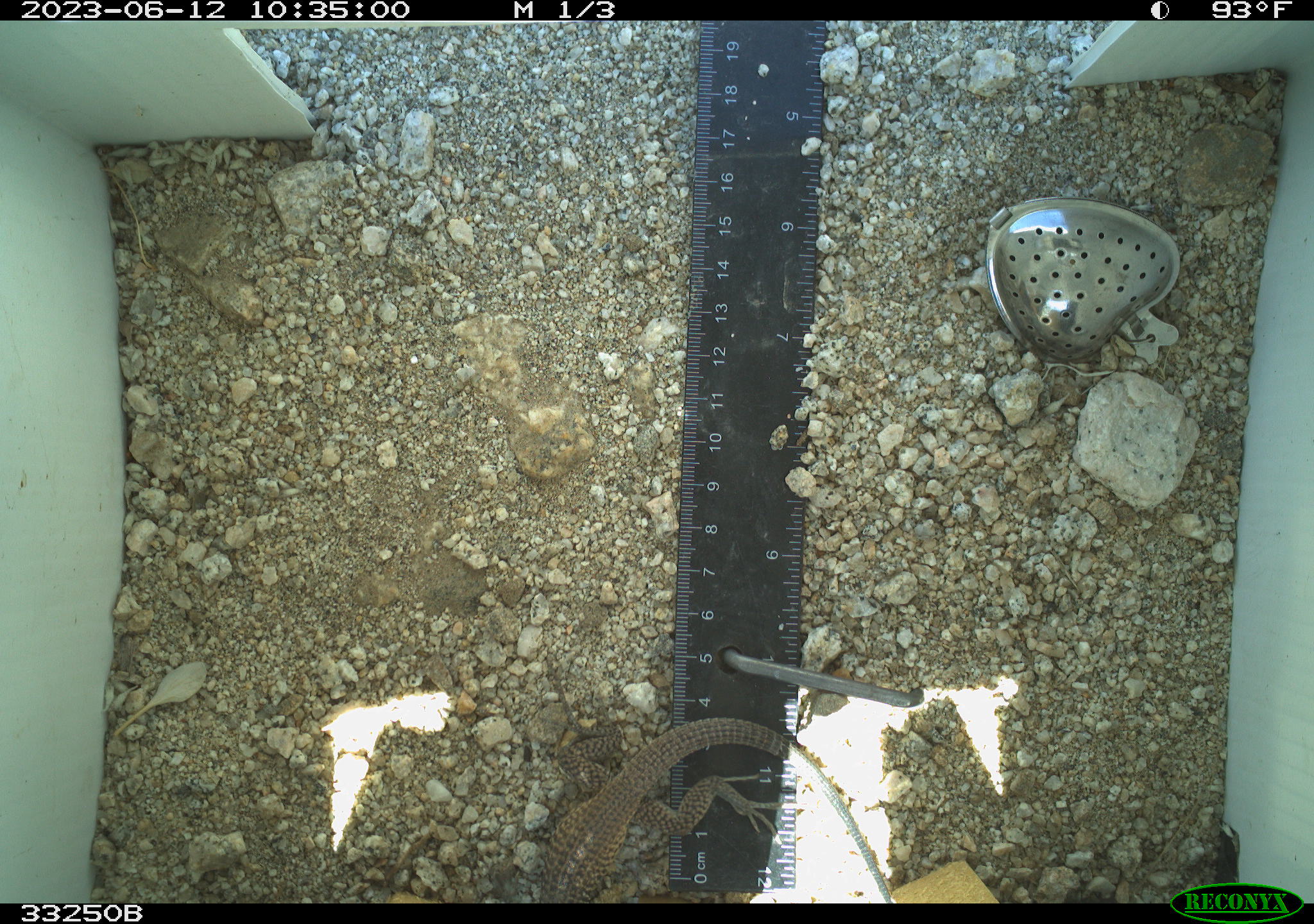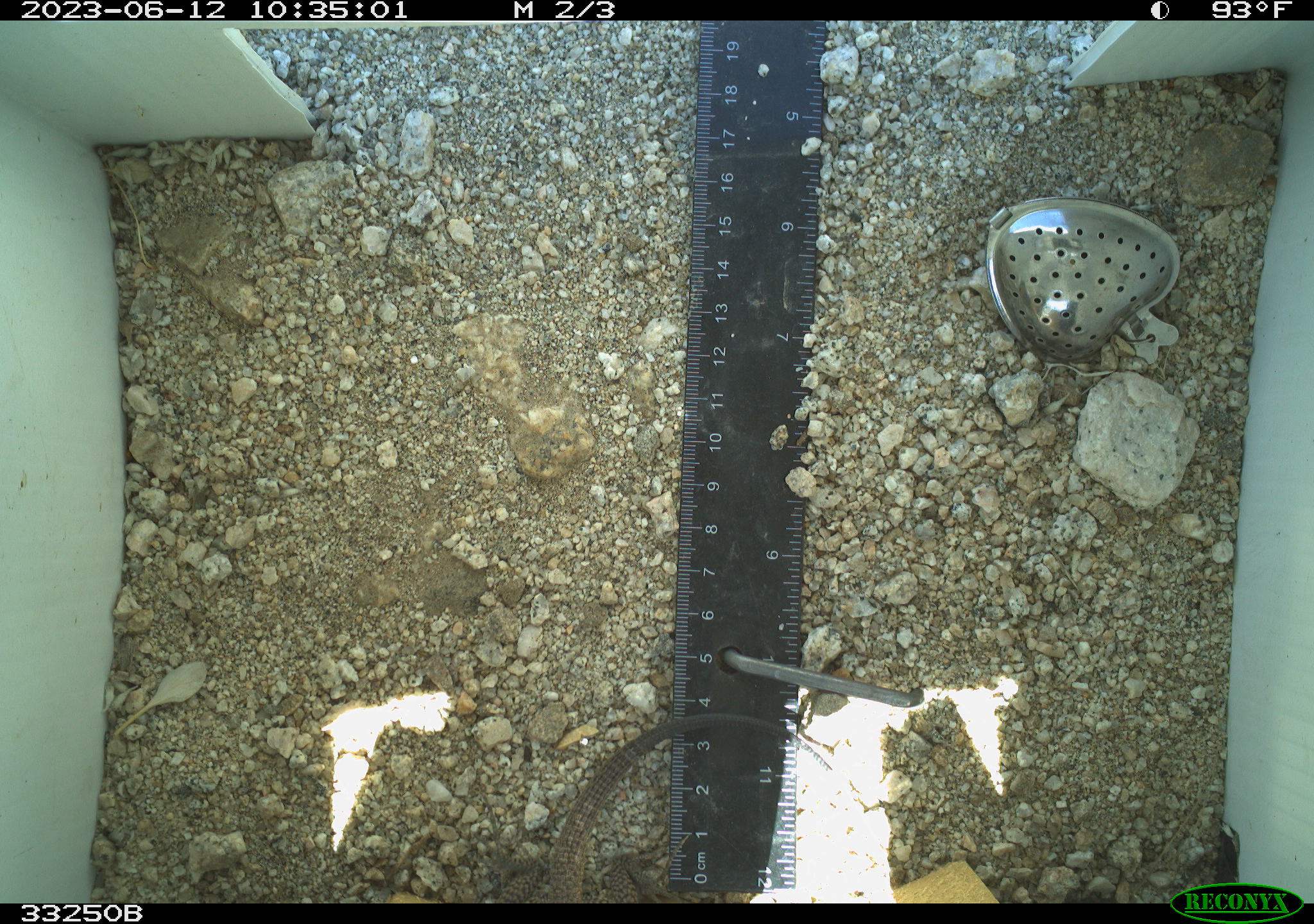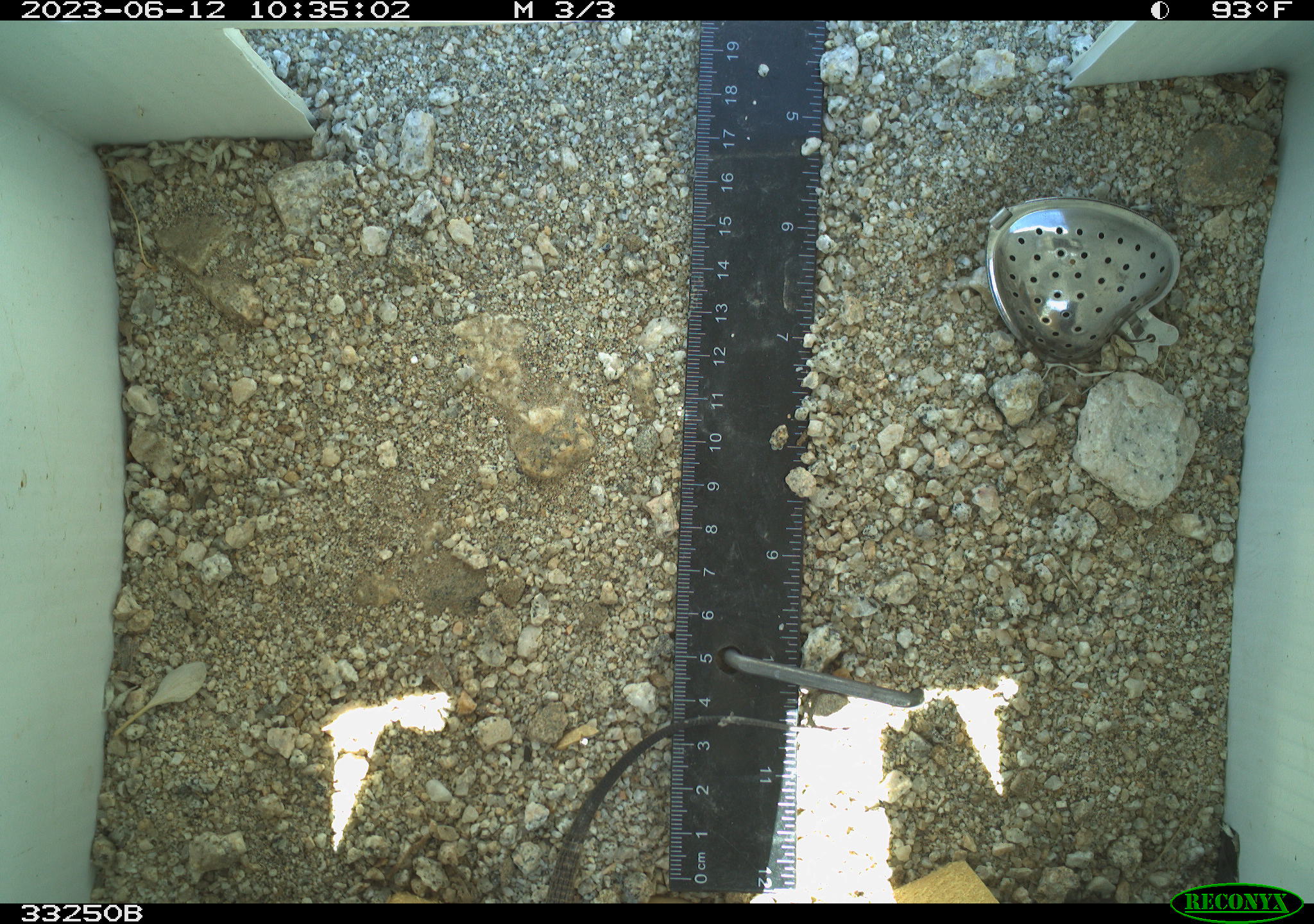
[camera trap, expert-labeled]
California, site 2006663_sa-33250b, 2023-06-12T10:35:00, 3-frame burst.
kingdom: Animalia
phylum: Chordata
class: Reptilia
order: Squamata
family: Teiidae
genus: Aspidoscelis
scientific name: Aspidoscelis tigris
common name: western whiptail